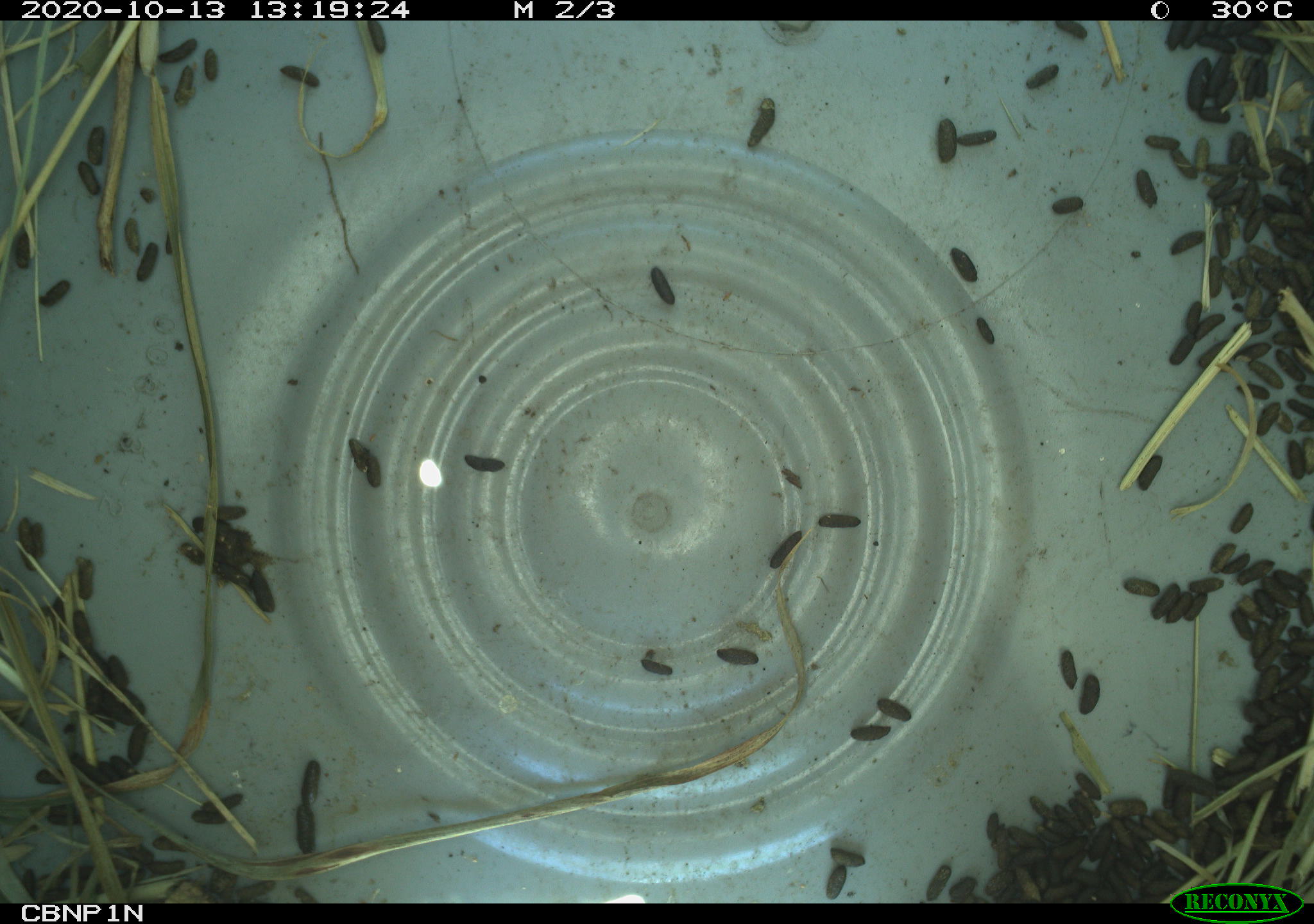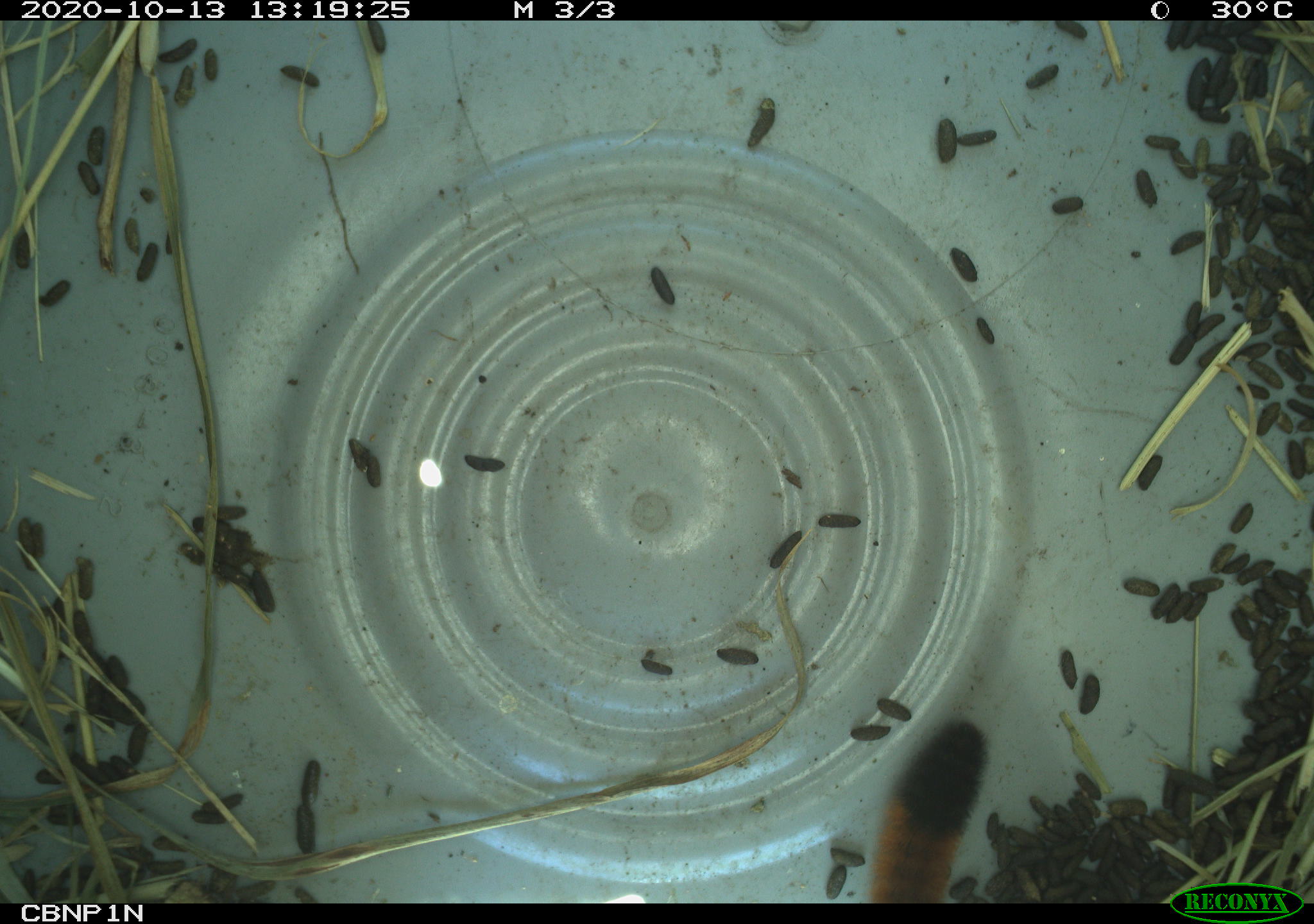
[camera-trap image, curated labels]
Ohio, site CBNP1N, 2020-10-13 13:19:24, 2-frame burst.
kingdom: Animalia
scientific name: Animalia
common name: animal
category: invertebrate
Invertebrate (animal) (Animalia).